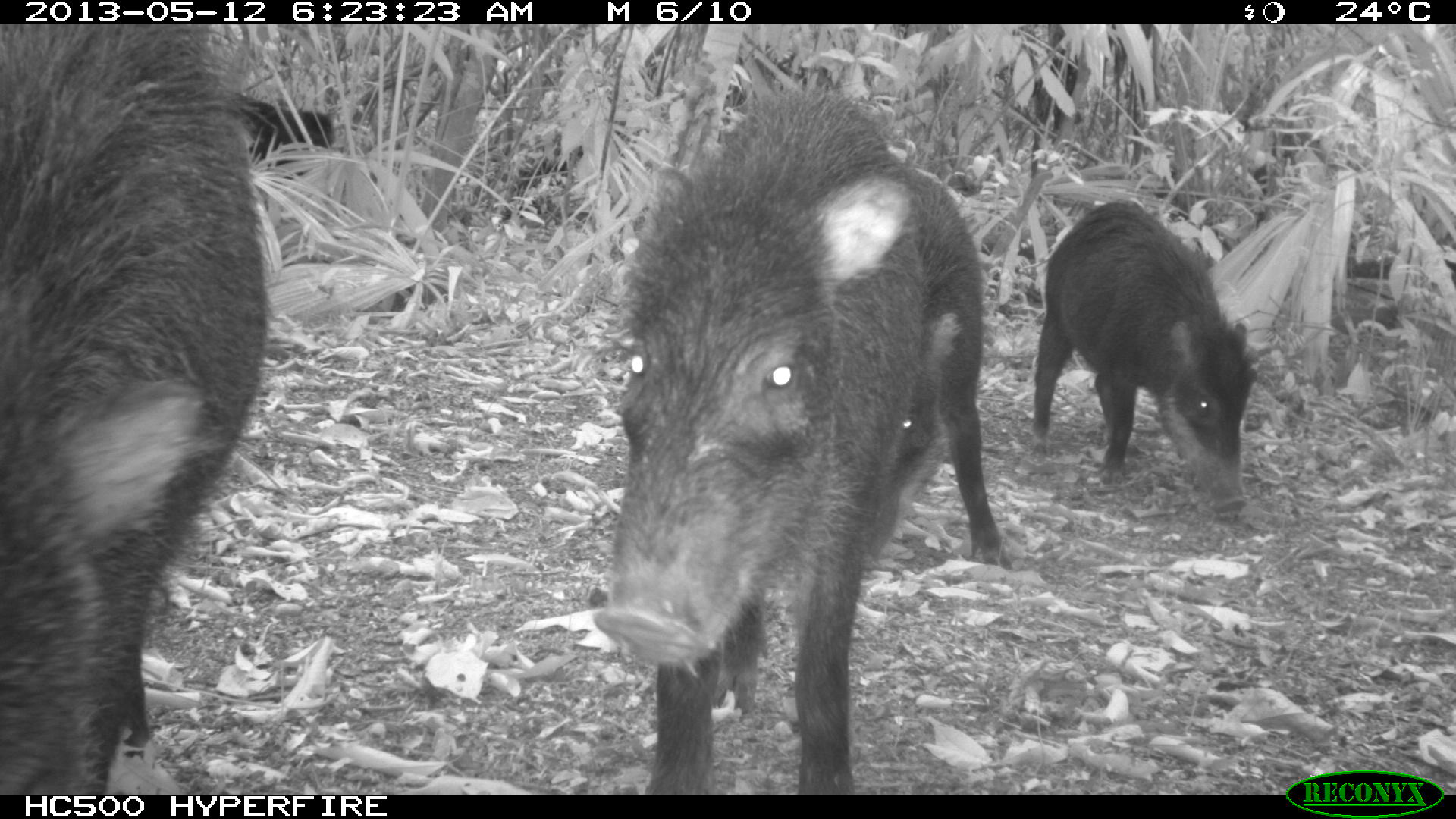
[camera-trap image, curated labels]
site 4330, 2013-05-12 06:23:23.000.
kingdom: Animalia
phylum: Chordata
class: Mammalia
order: Artiodactyla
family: Tayassuidae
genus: Tayassu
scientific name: Tayassu pecari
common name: white-lipped peccary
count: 5